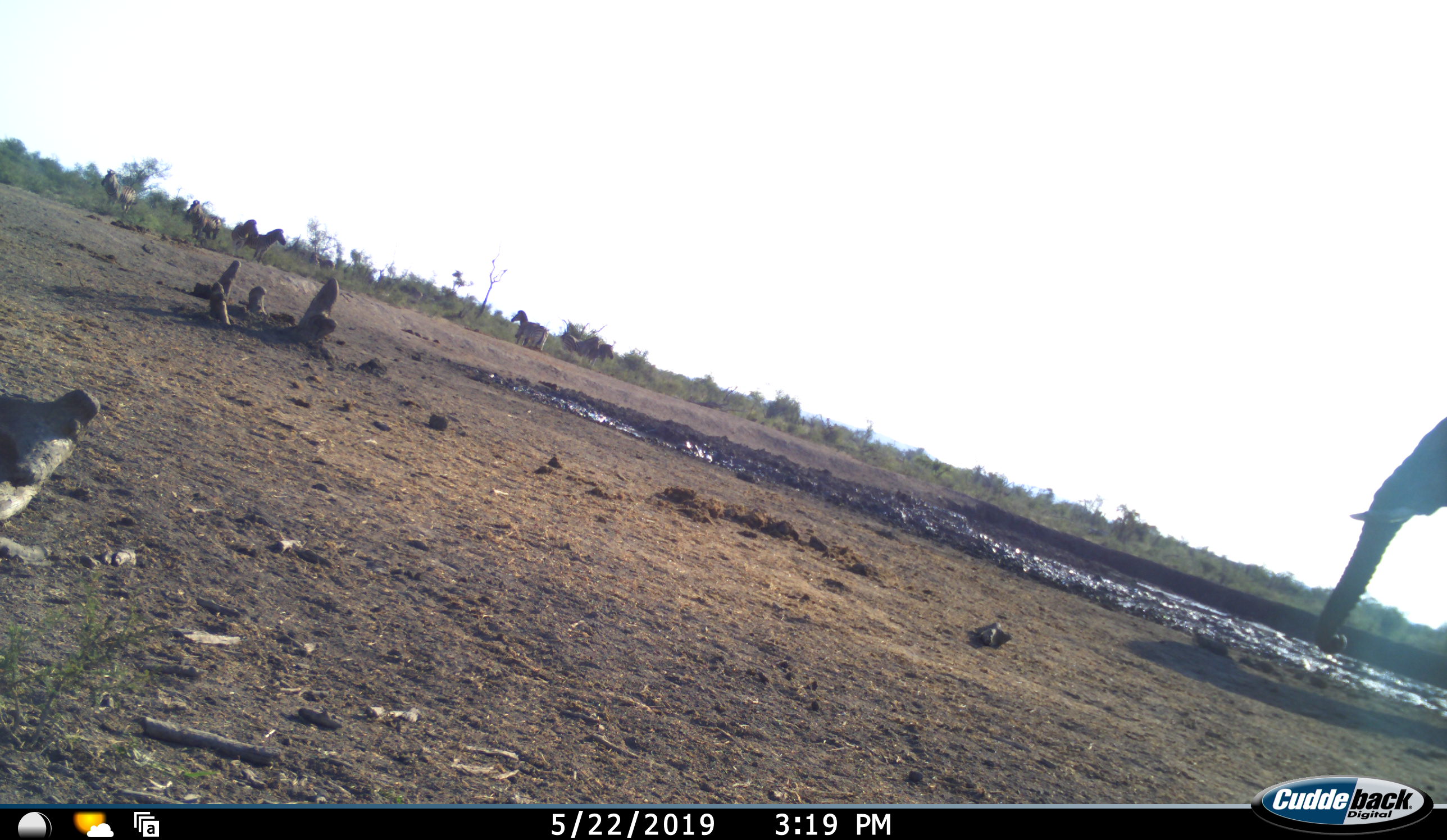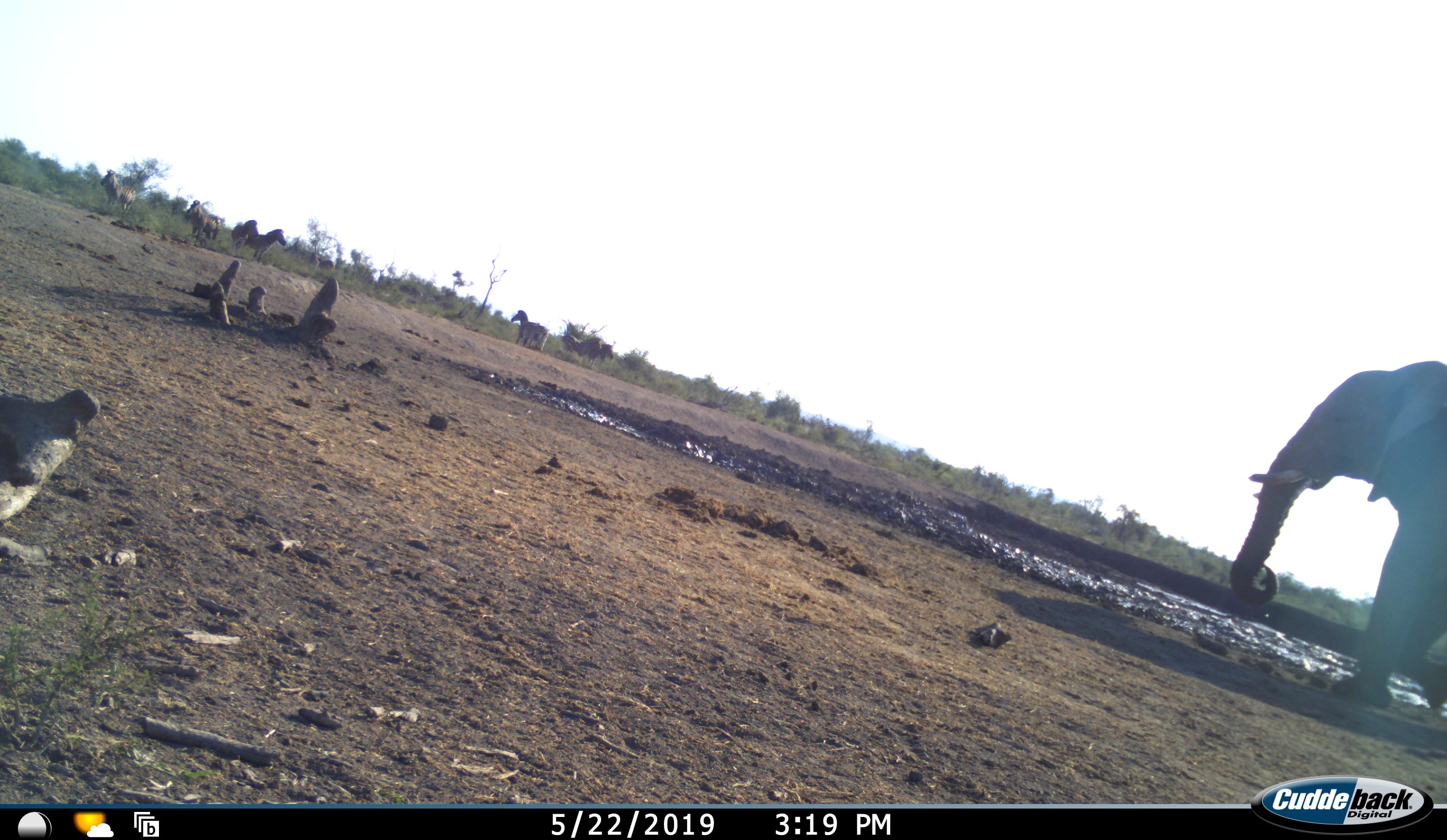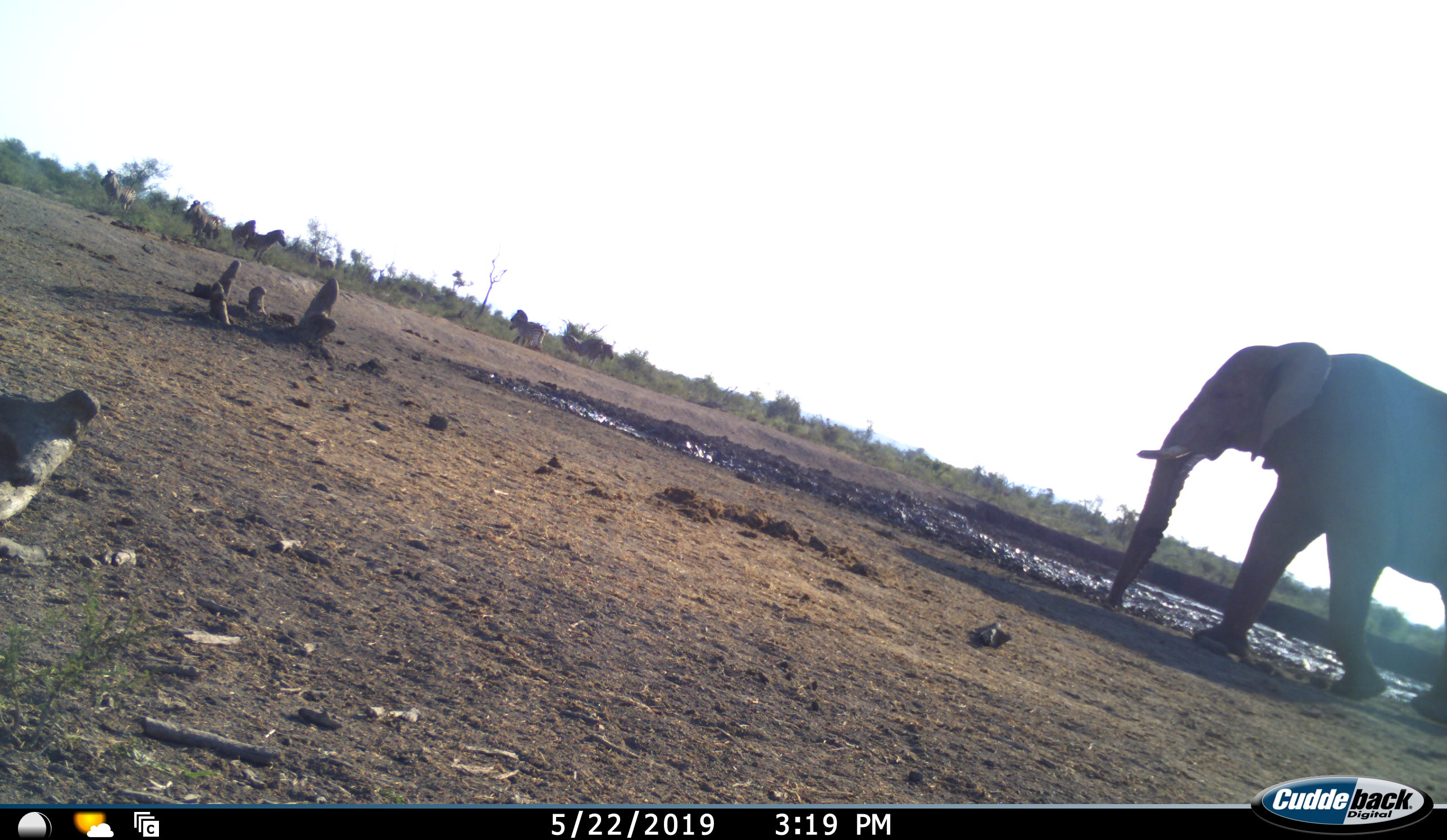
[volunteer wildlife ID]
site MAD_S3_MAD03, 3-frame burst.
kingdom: Animalia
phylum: Chordata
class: Mammalia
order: Proboscidea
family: Elephantidae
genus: Loxodonta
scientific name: Loxodonta africana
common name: african bush elephant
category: elephant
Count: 1.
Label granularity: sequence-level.